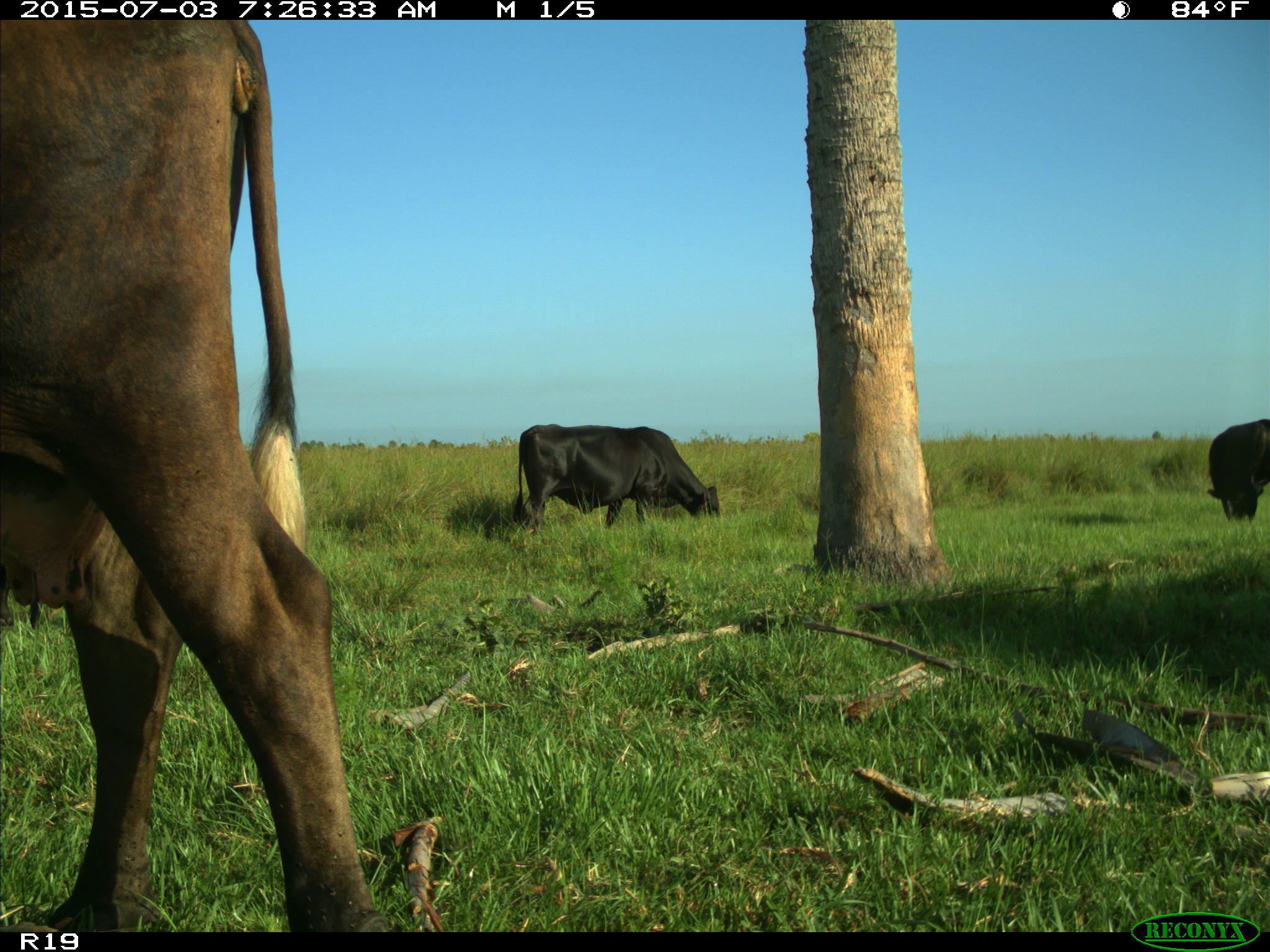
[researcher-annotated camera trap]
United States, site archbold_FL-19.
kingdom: Animalia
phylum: Chordata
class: Mammalia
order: Artiodactyla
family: Bovidae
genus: Bos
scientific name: Bos taurus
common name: domestic cow